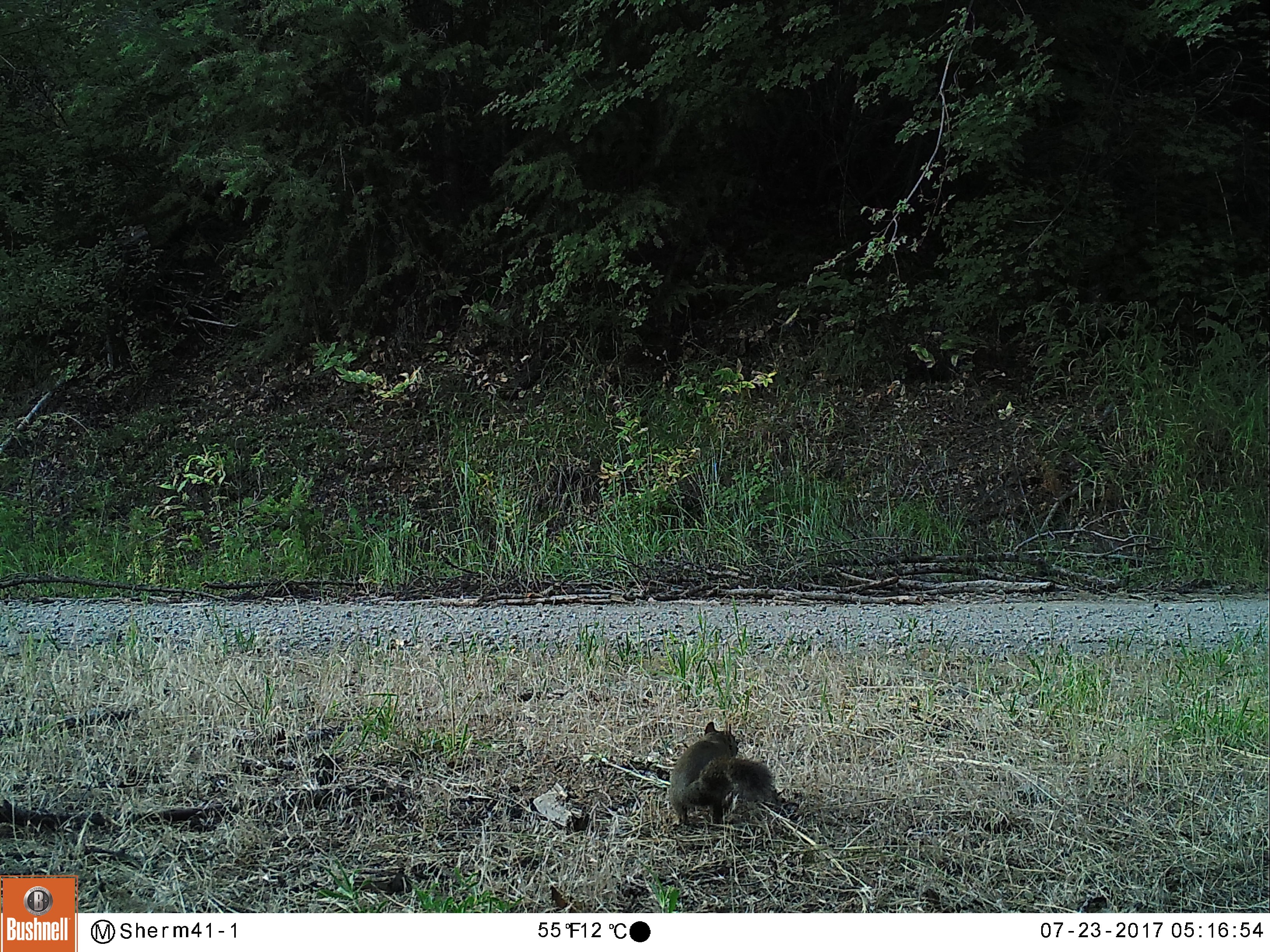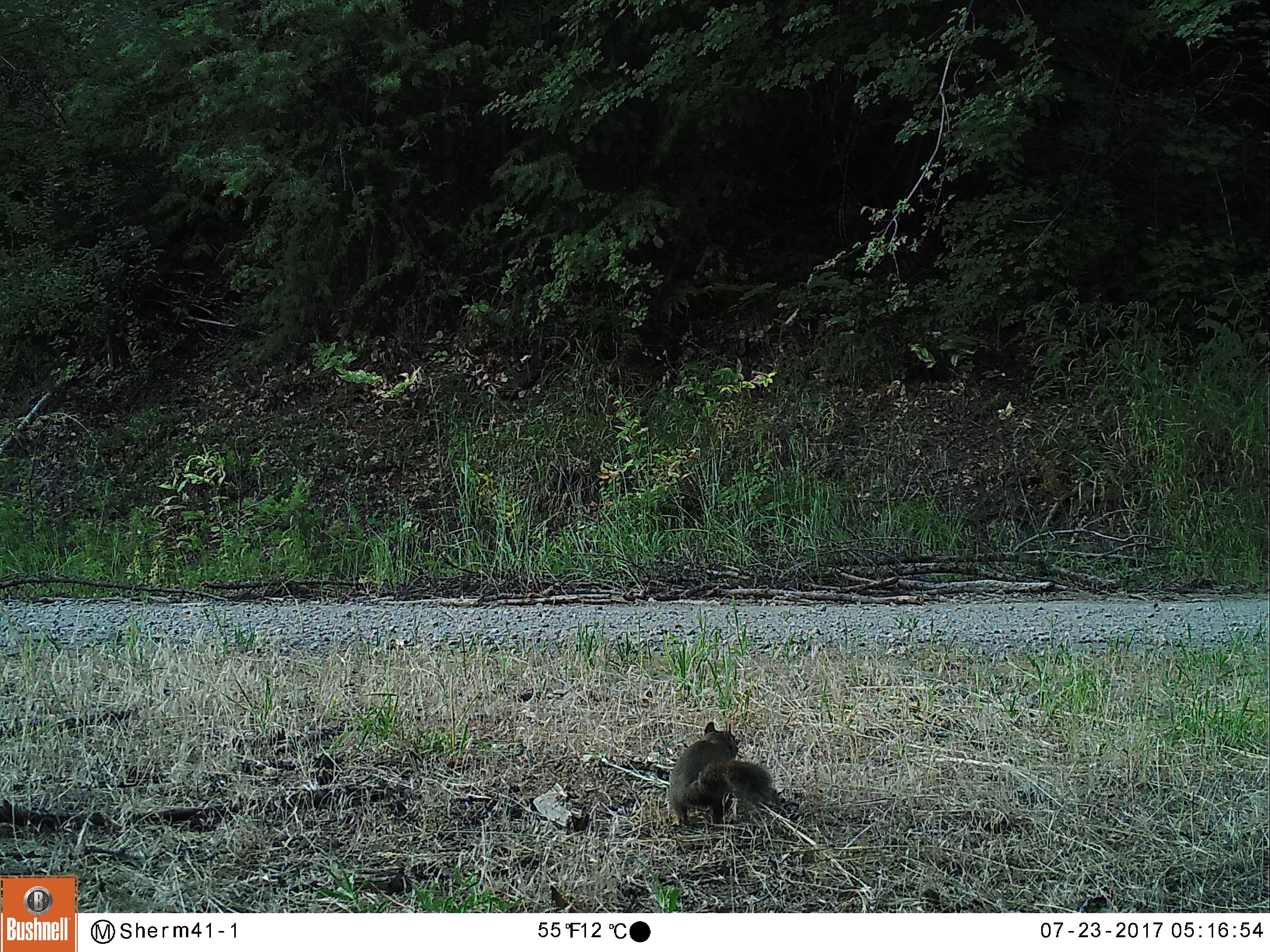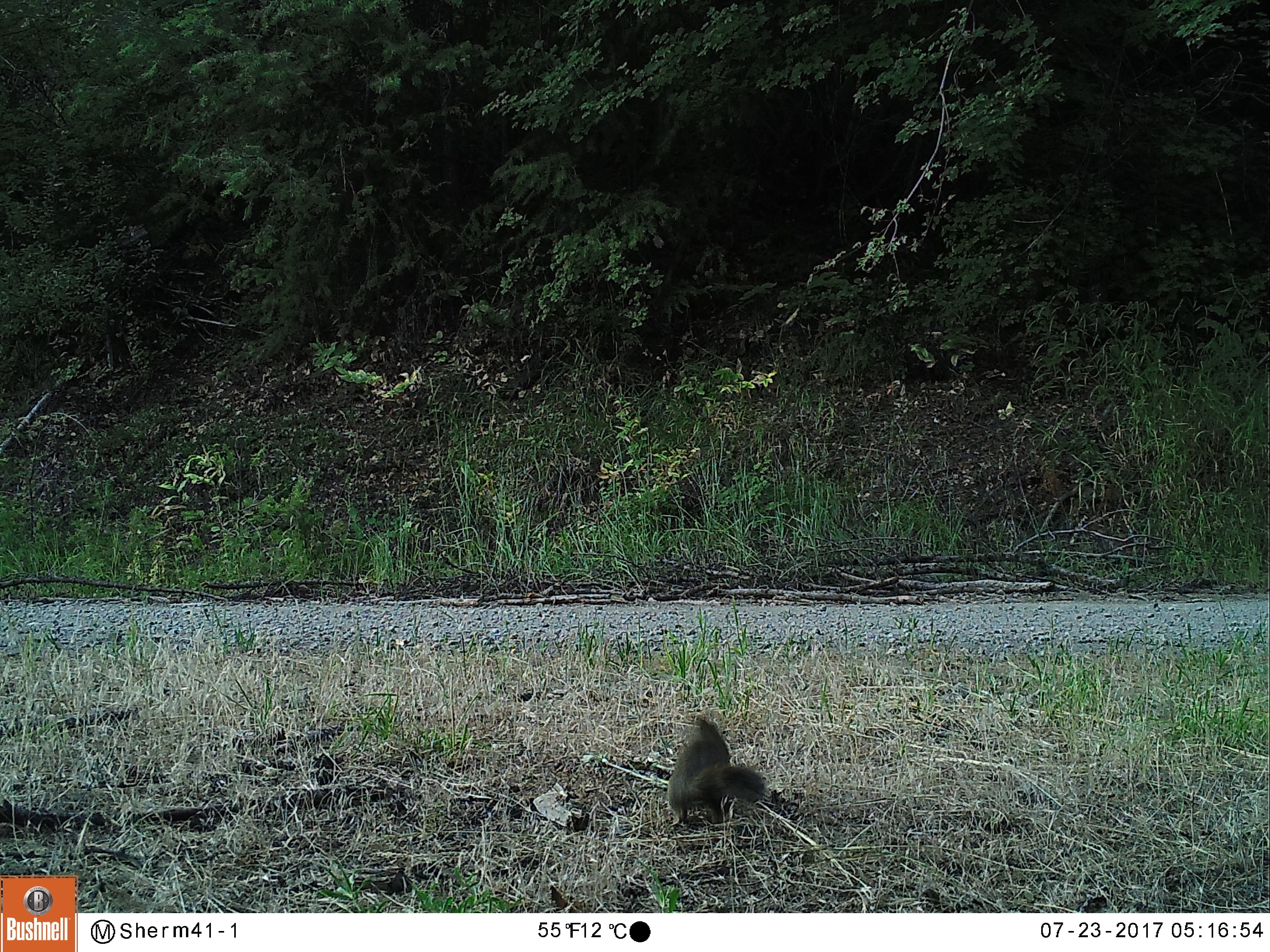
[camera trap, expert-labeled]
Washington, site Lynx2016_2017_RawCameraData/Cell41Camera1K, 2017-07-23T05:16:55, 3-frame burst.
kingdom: Animalia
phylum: Chordata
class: Mammalia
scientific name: Mammalia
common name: small mammal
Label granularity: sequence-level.